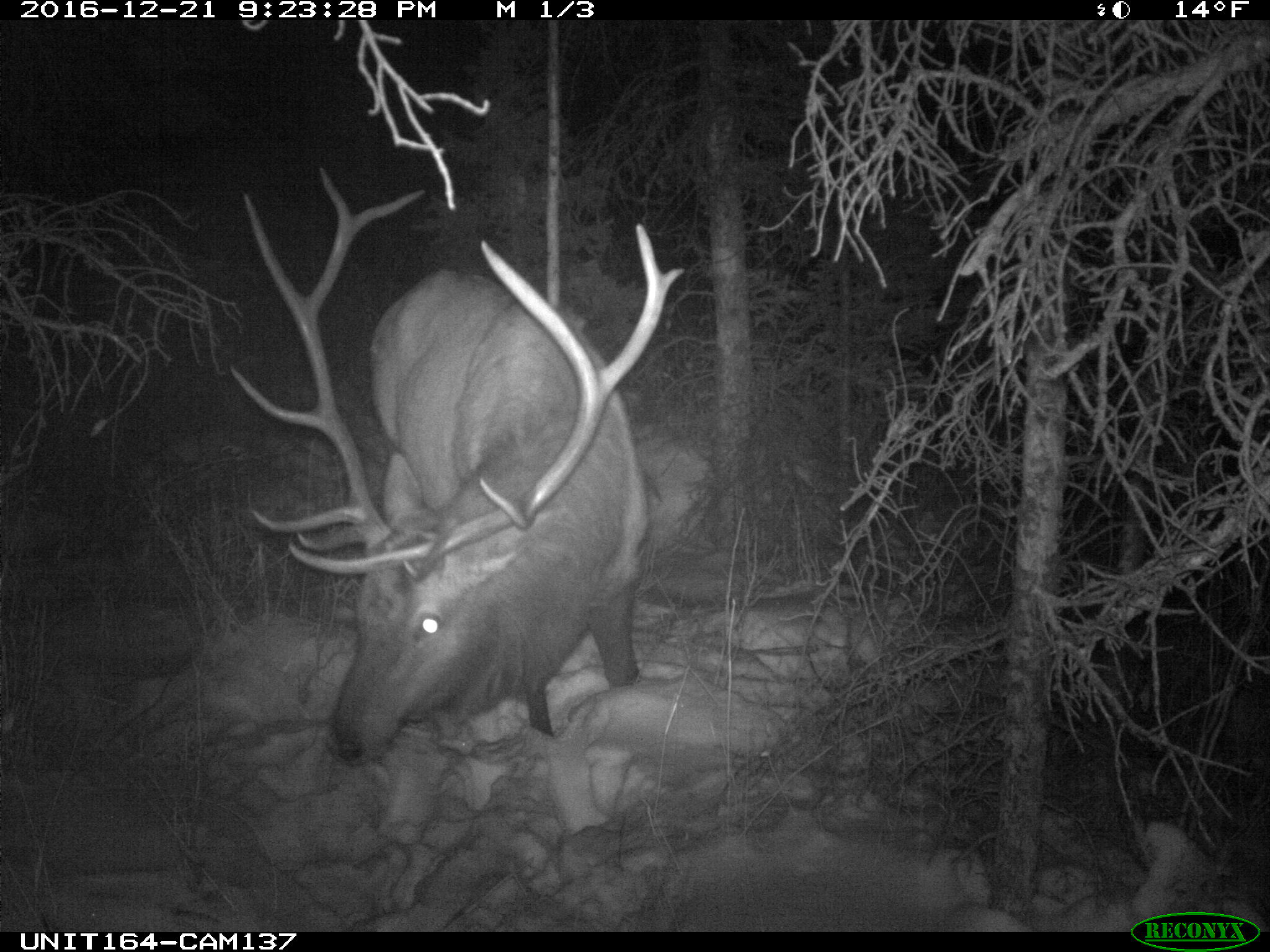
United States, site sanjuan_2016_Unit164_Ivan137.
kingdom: Animalia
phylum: Chordata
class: Mammalia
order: Artiodactyla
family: Cervidae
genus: Cervus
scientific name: Cervus elaphus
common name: red deer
Cervus elaphus (red deer).